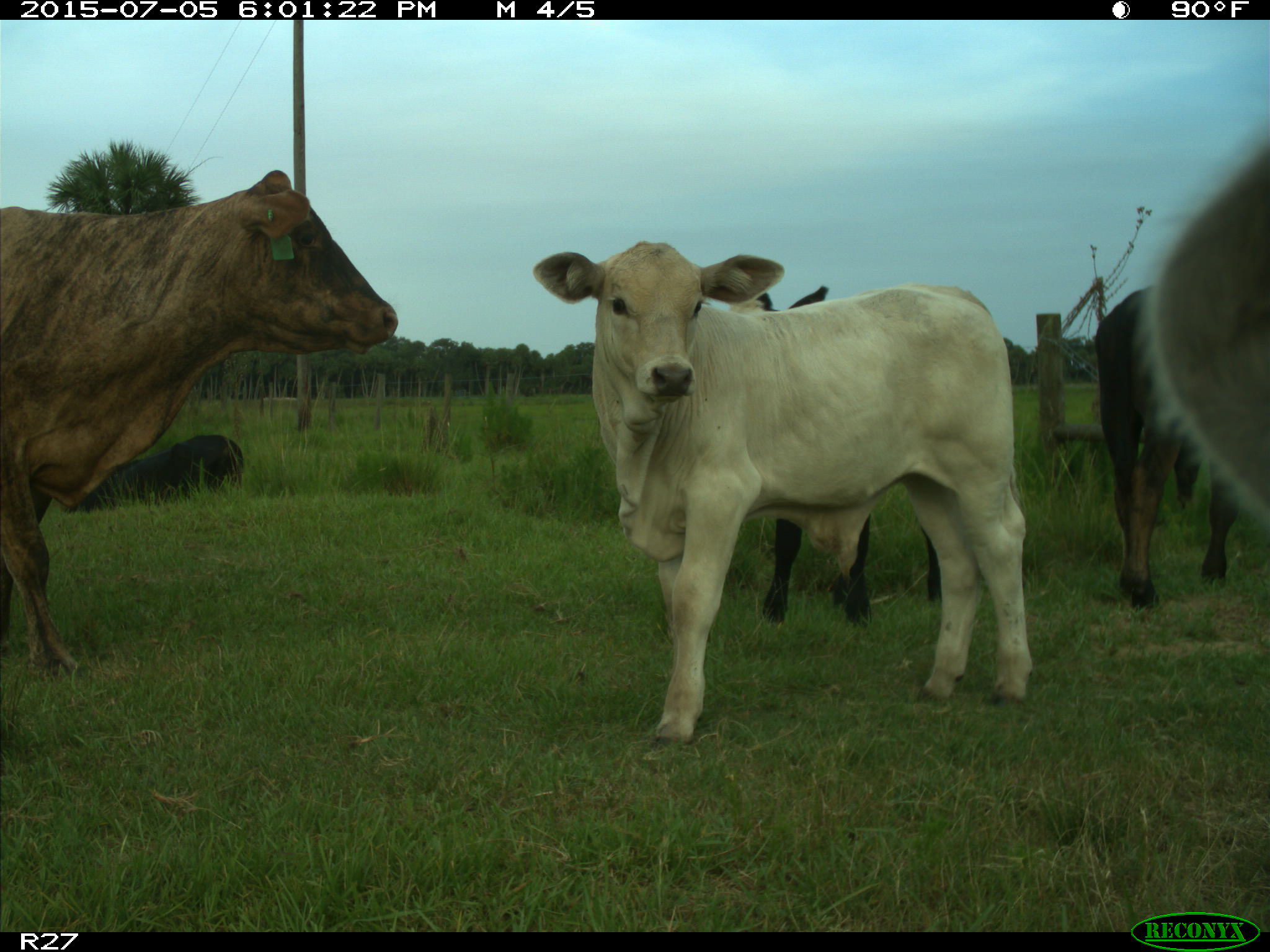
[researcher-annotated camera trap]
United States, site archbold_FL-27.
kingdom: Animalia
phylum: Chordata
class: Mammalia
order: Artiodactyla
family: Bovidae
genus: Bos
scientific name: Bos taurus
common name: domestic cow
Bos taurus (domestic cow).